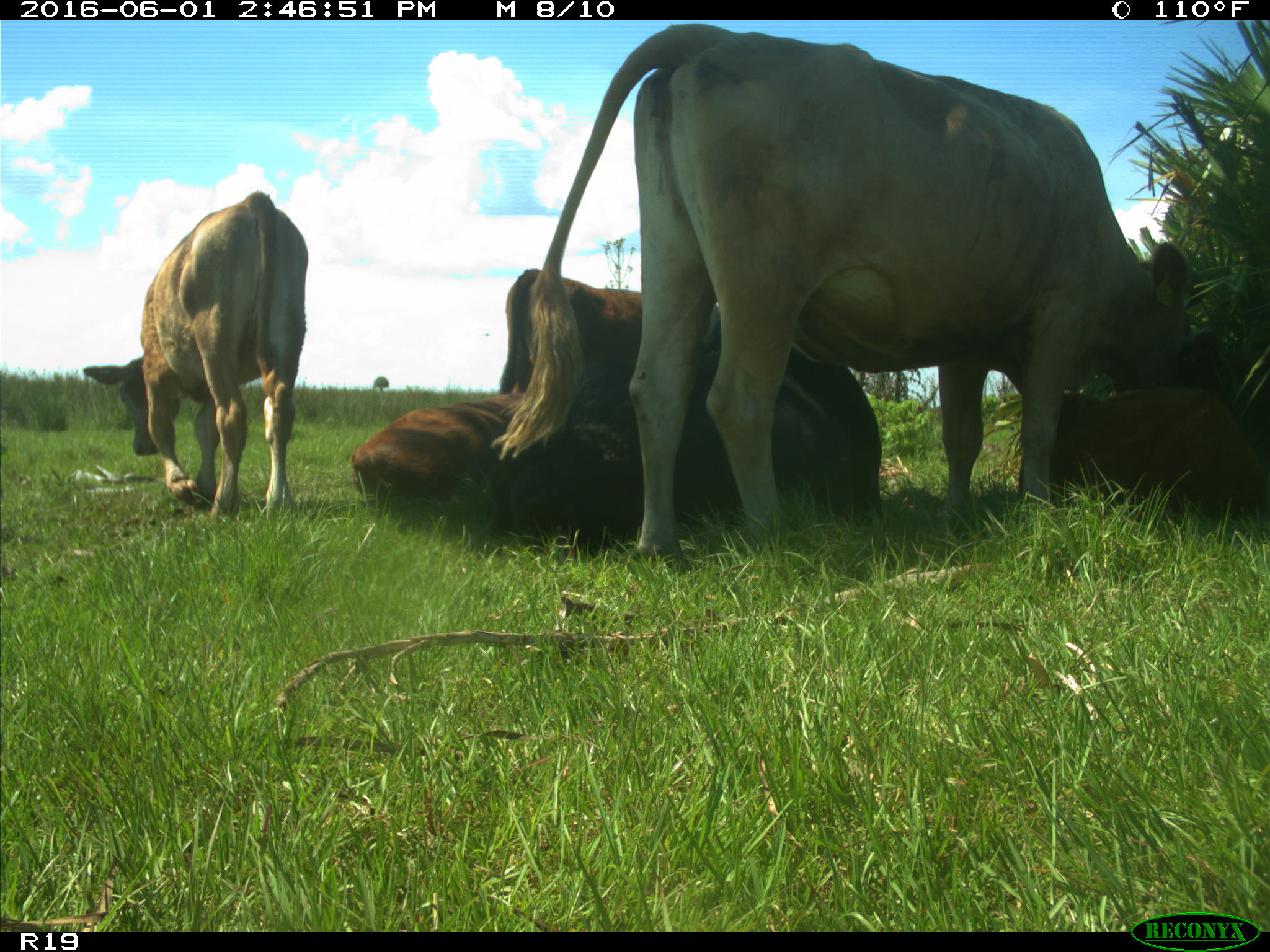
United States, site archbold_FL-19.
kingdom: Animalia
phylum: Chordata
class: Mammalia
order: Artiodactyla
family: Bovidae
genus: Bos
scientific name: Bos taurus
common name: domestic cow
Bos taurus (domestic cow).